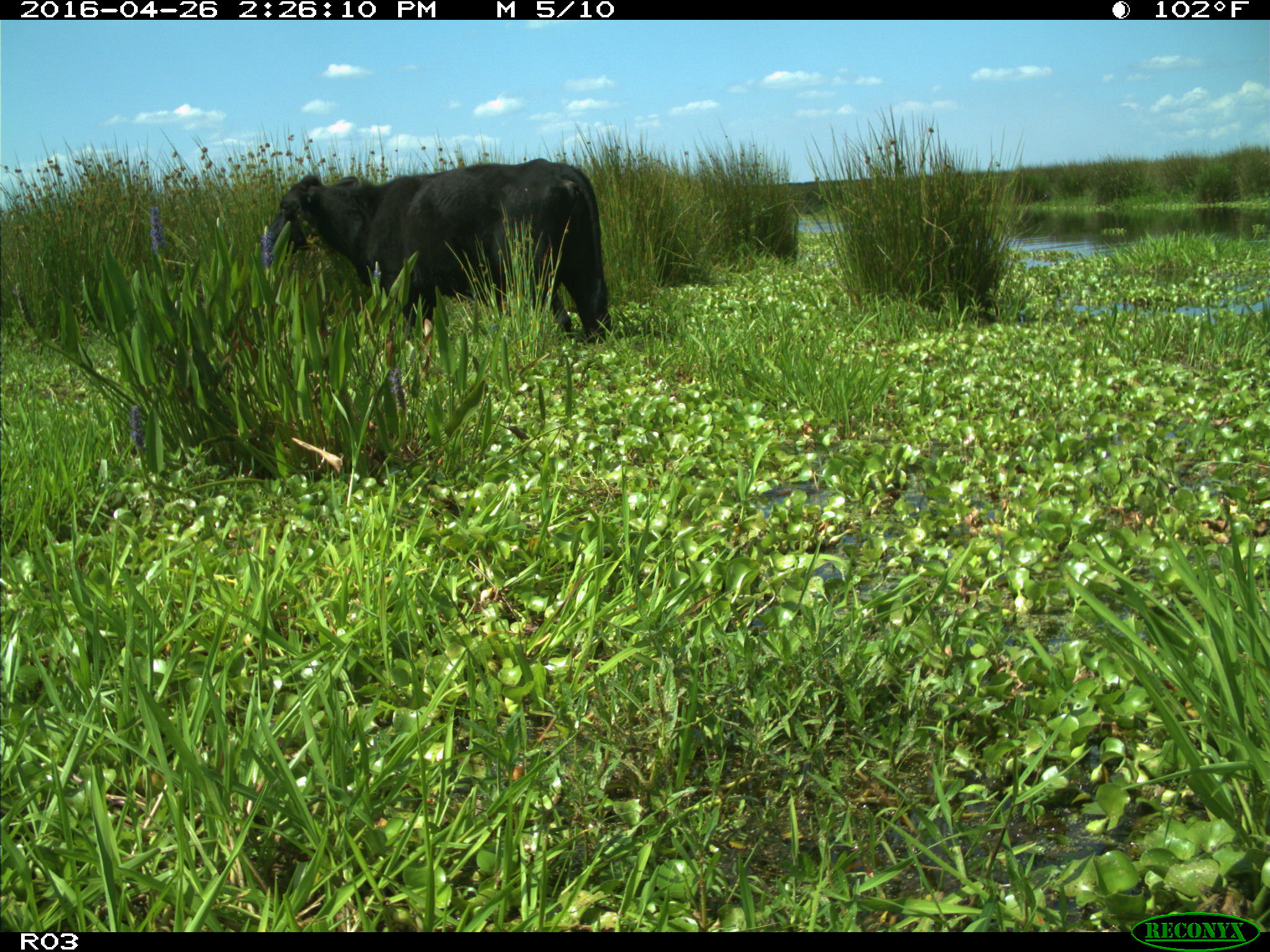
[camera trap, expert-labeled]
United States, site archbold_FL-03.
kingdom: Animalia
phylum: Chordata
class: Mammalia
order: Artiodactyla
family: Bovidae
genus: Bos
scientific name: Bos taurus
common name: domestic cow